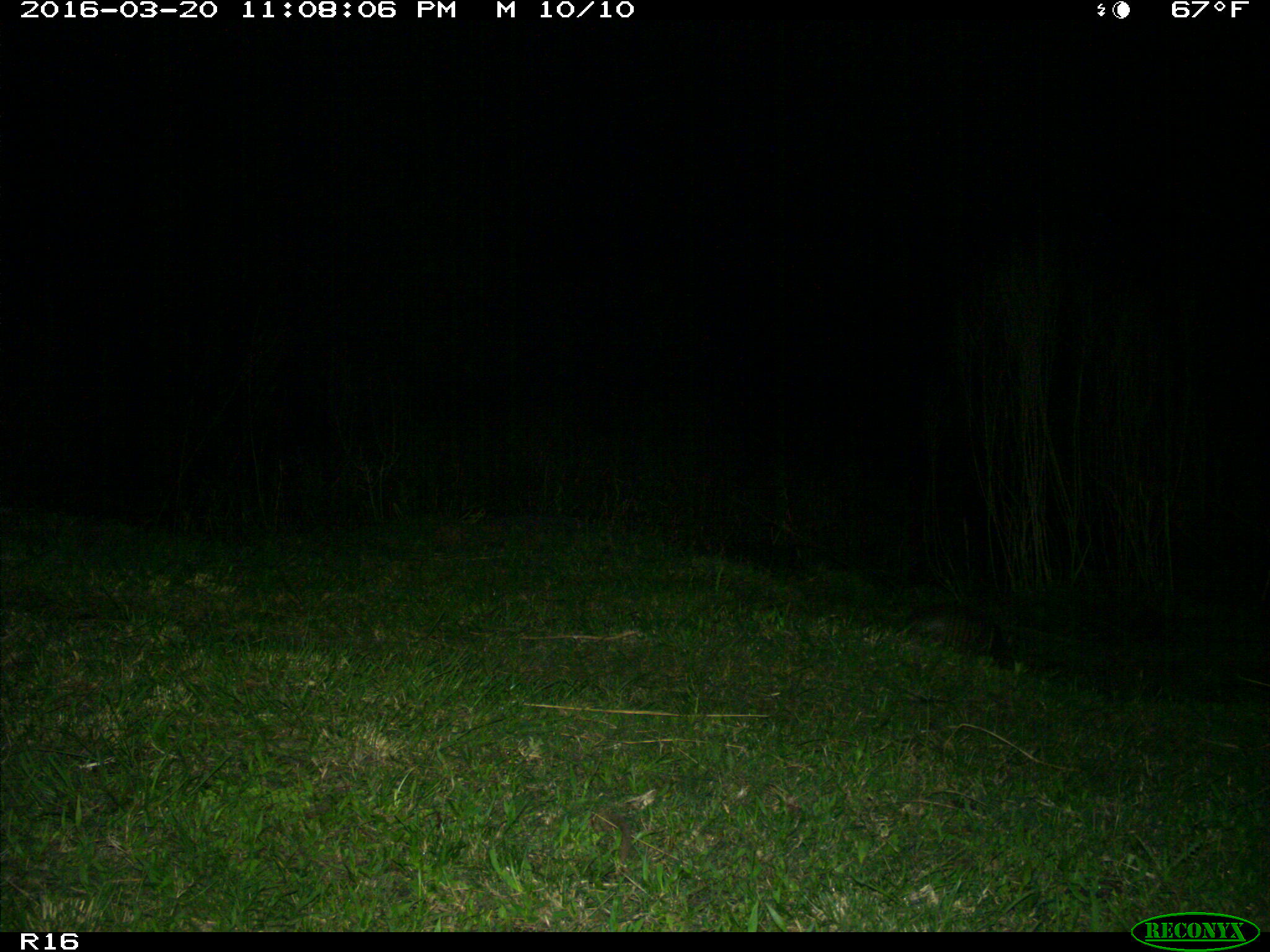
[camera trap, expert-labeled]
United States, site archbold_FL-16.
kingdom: Animalia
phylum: Chordata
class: Mammalia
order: Cingulata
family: Dasypodidae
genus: Dasypus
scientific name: Dasypus novemcinctus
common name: nine-banded armadillo